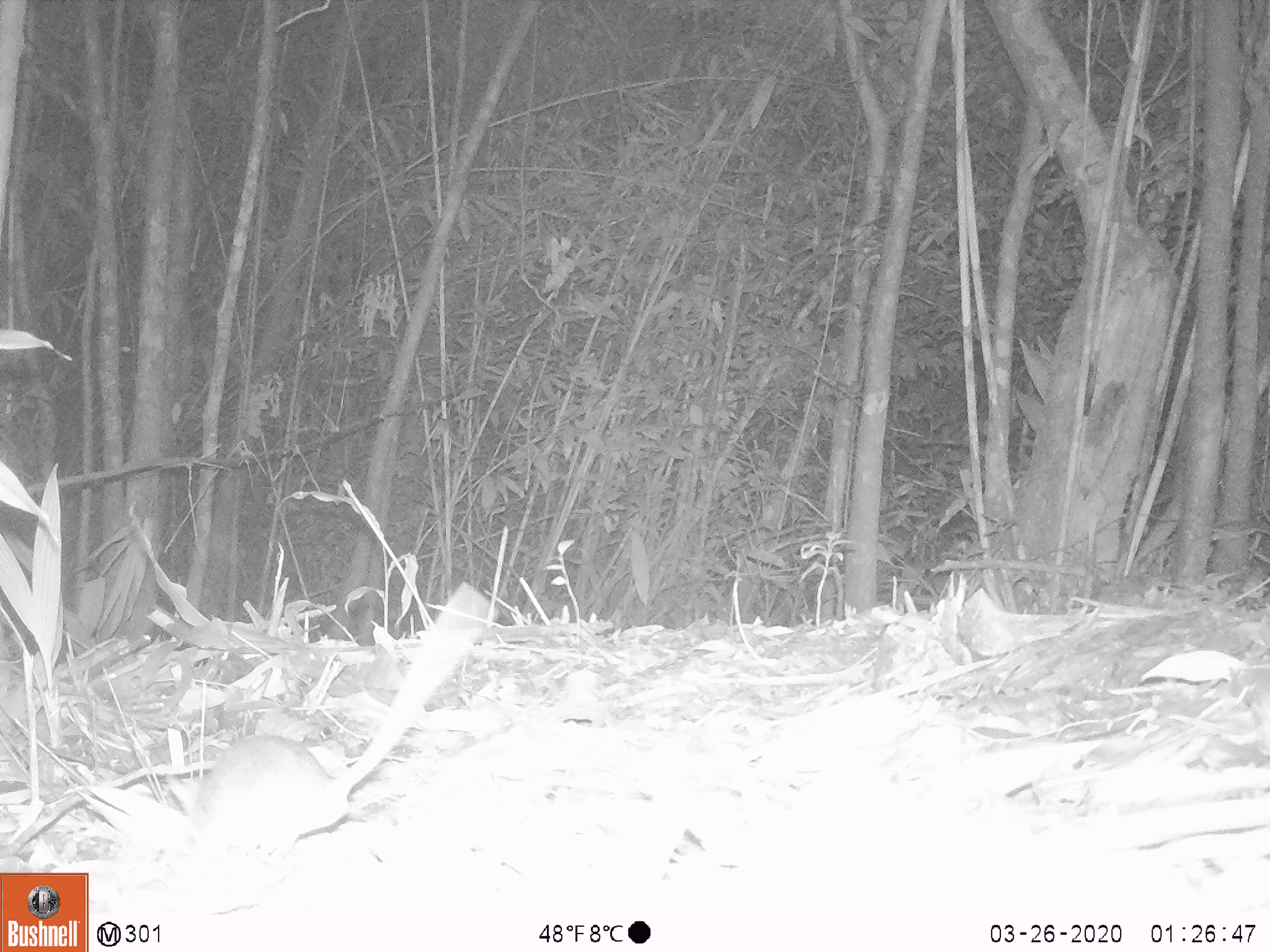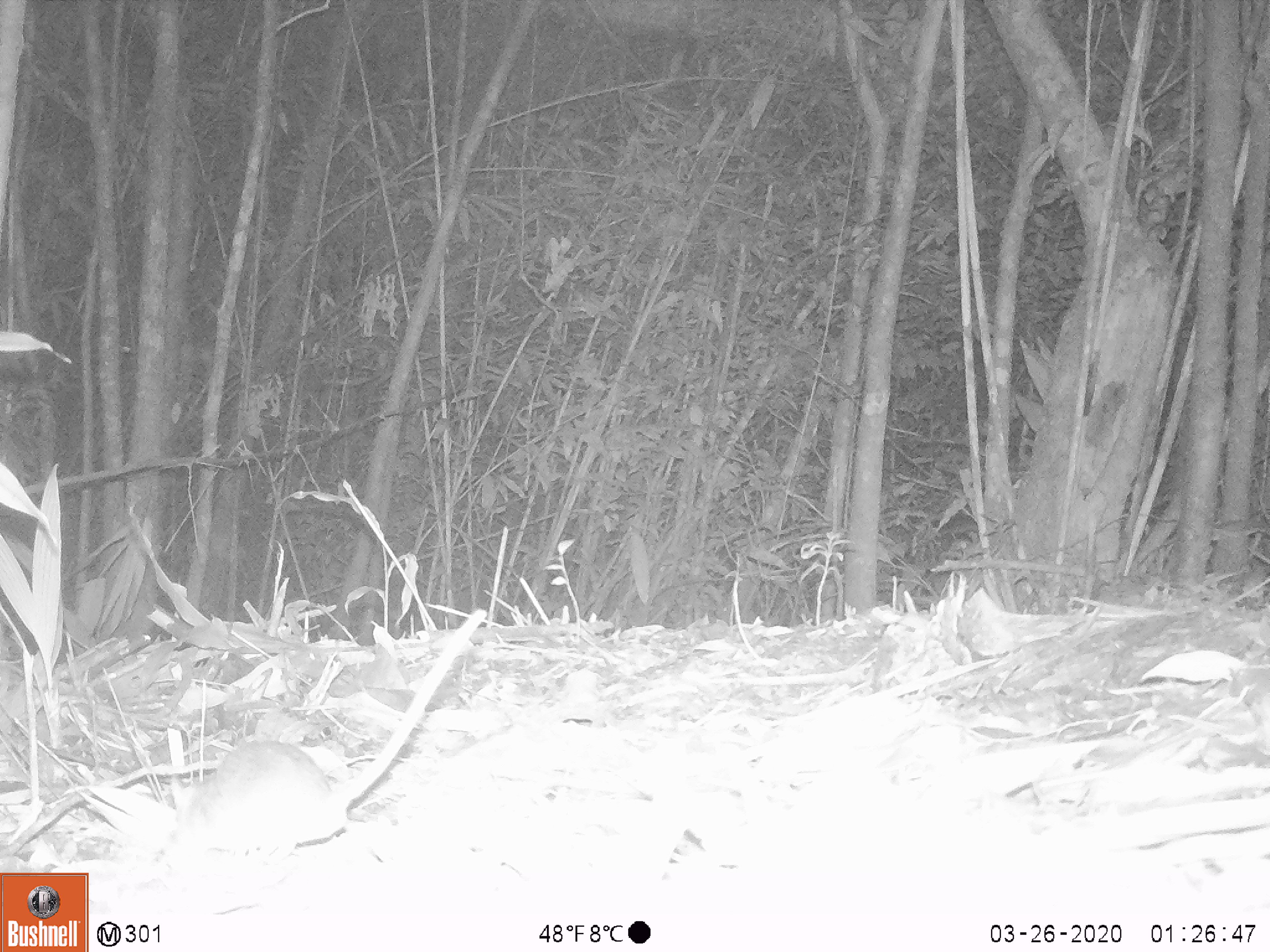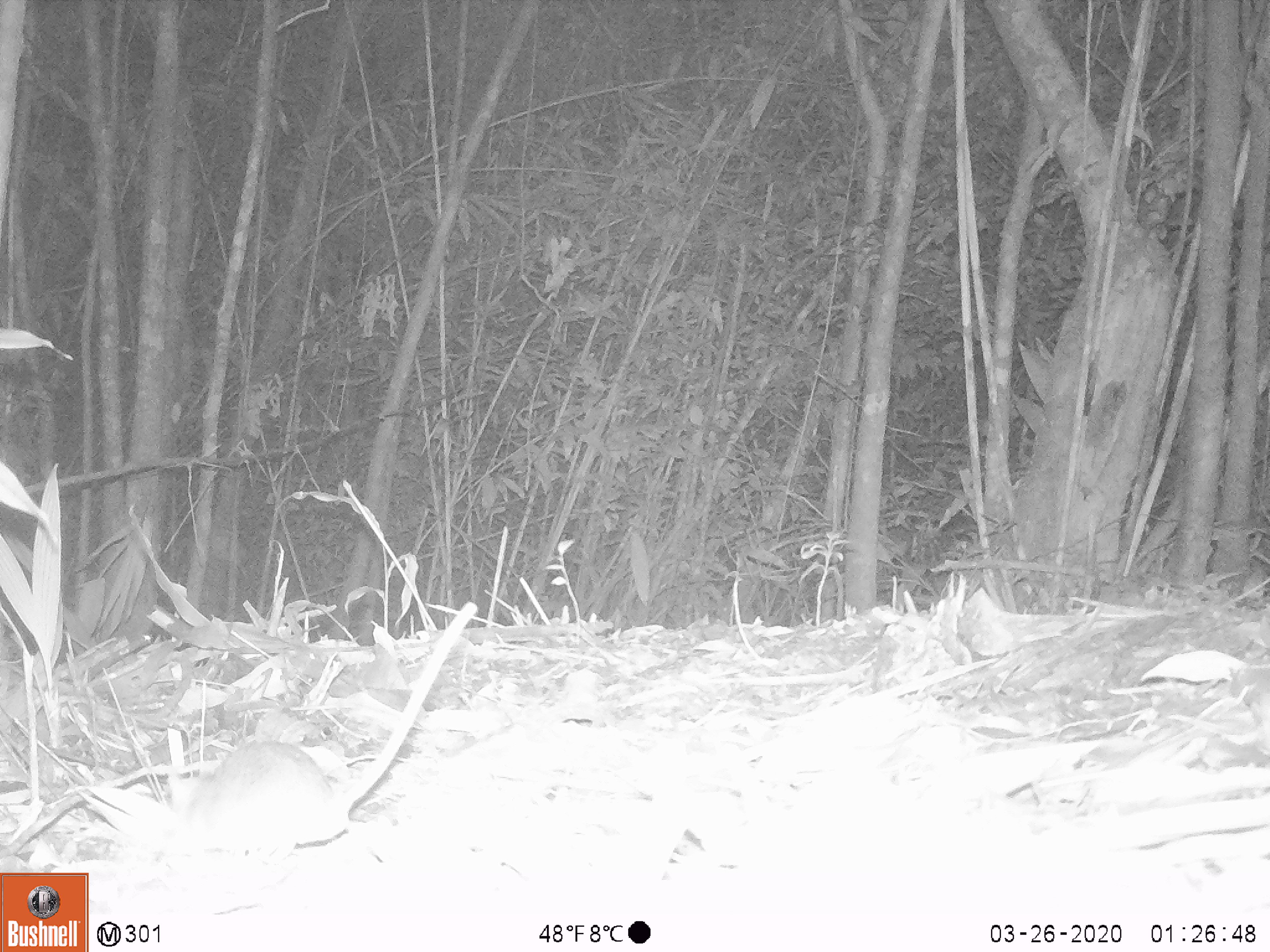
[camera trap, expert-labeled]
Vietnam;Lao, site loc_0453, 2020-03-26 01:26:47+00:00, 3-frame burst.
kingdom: Animalia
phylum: Chordata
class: Mammalia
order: Rodentia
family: Muridae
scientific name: Muridae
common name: old-world mice and rats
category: unidentified murid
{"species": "unidentified murid (old-world mice and rats) (Muridae)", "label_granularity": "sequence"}